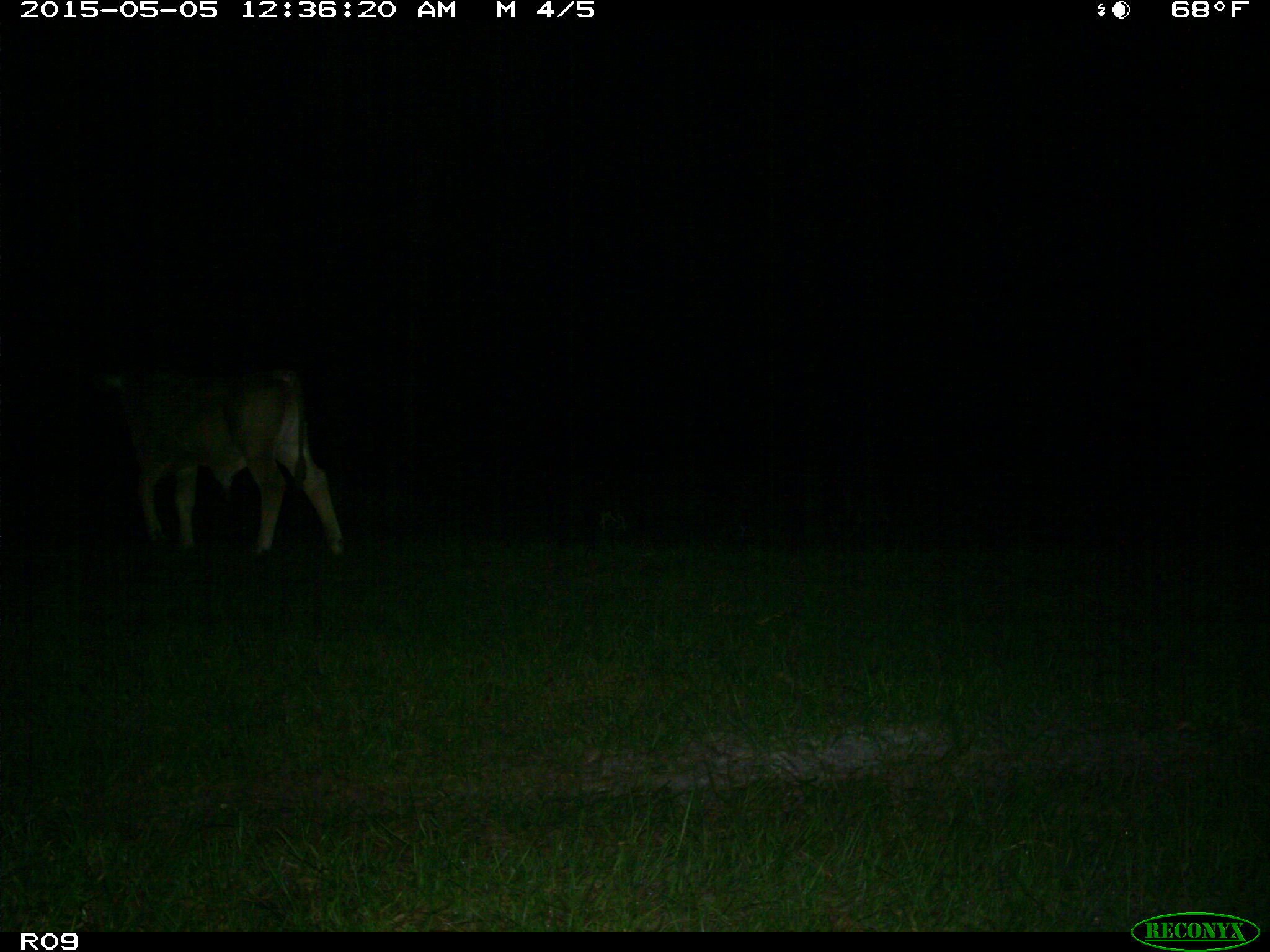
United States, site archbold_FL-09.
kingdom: Animalia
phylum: Chordata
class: Mammalia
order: Artiodactyla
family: Bovidae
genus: Bos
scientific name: Bos taurus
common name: domestic cow